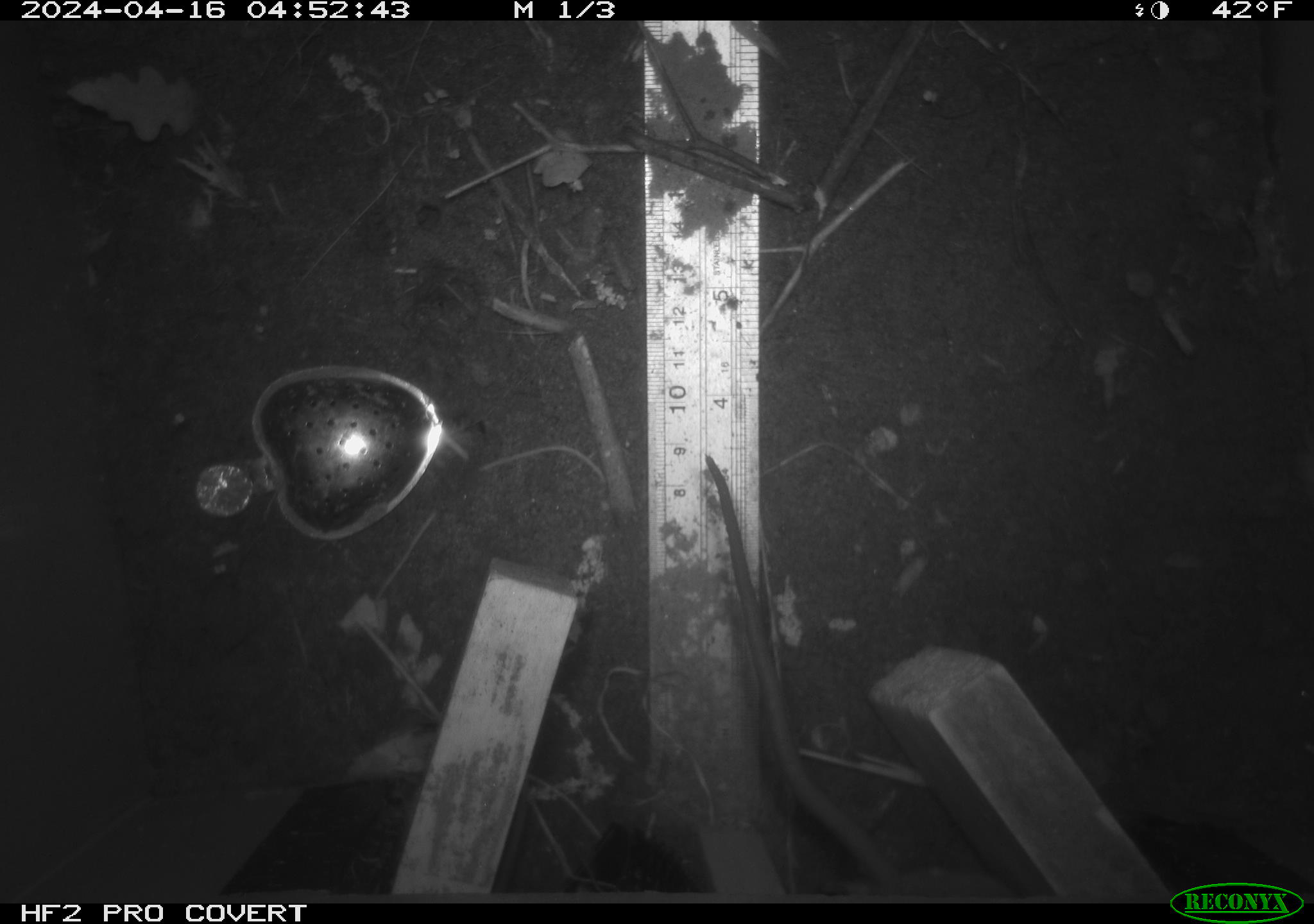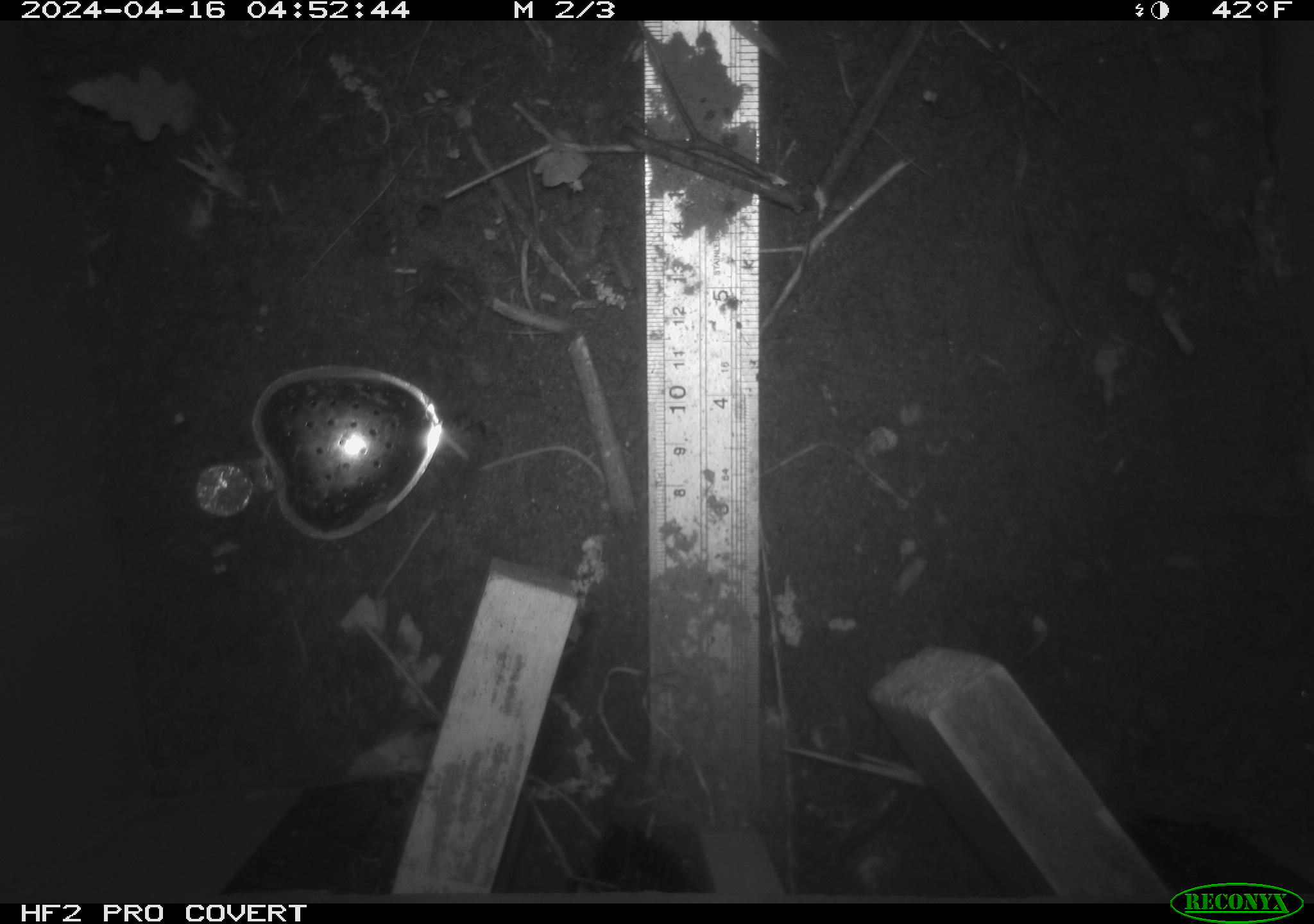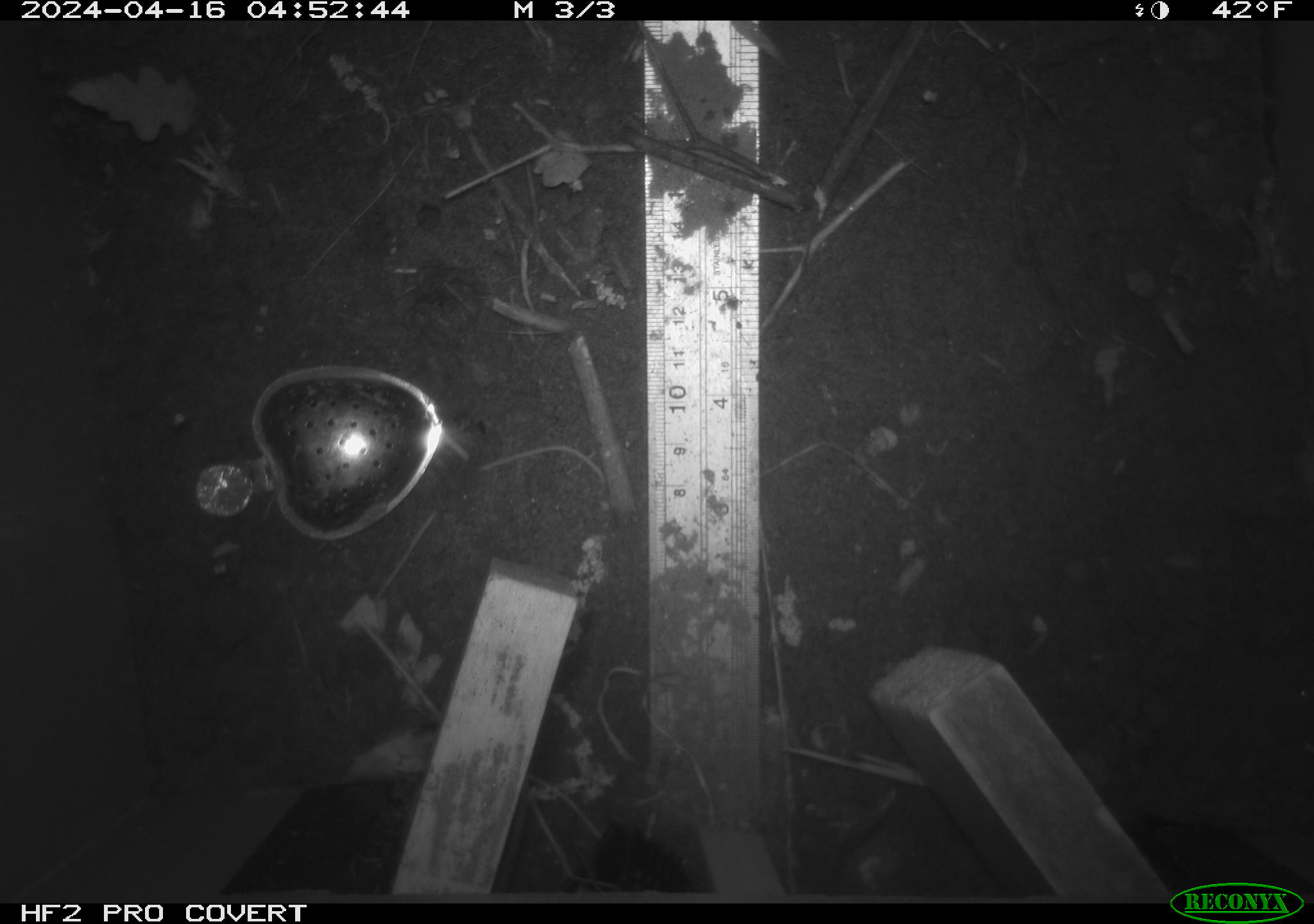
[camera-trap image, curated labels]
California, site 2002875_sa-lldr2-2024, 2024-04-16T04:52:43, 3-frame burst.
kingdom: Animalia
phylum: Chordata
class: Mammalia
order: Rodentia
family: Muridae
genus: Rattus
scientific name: Rattus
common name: rat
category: rattus species